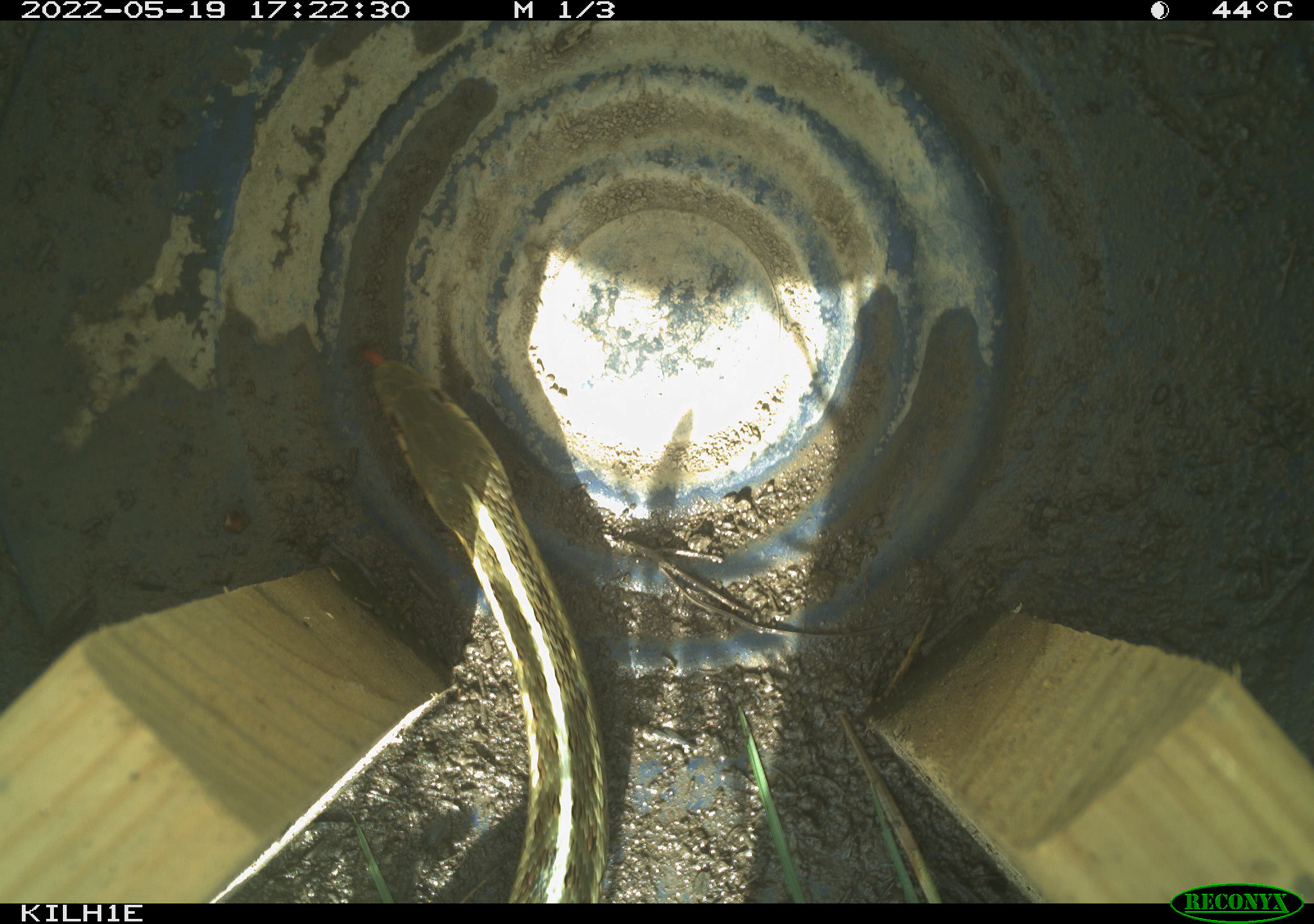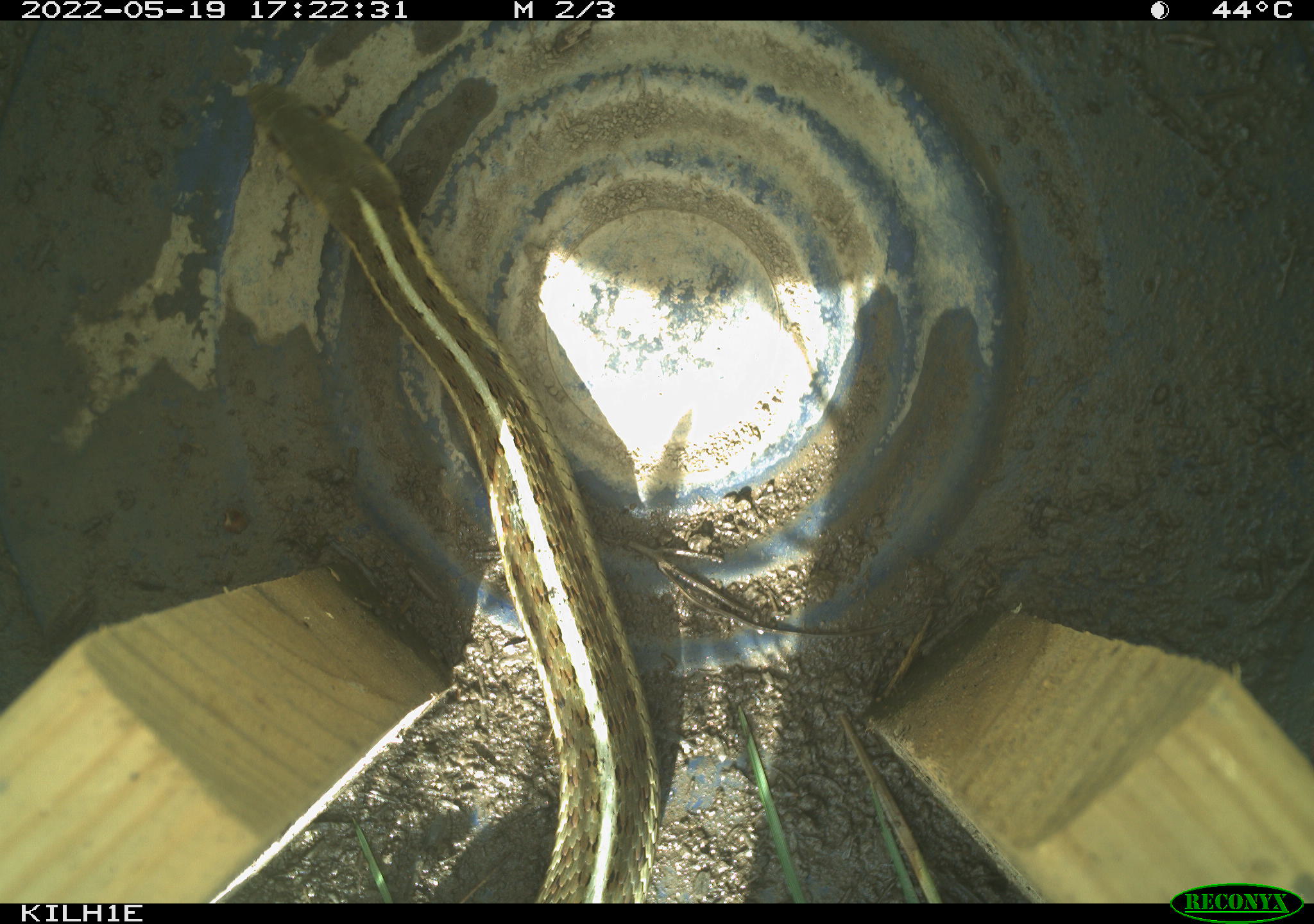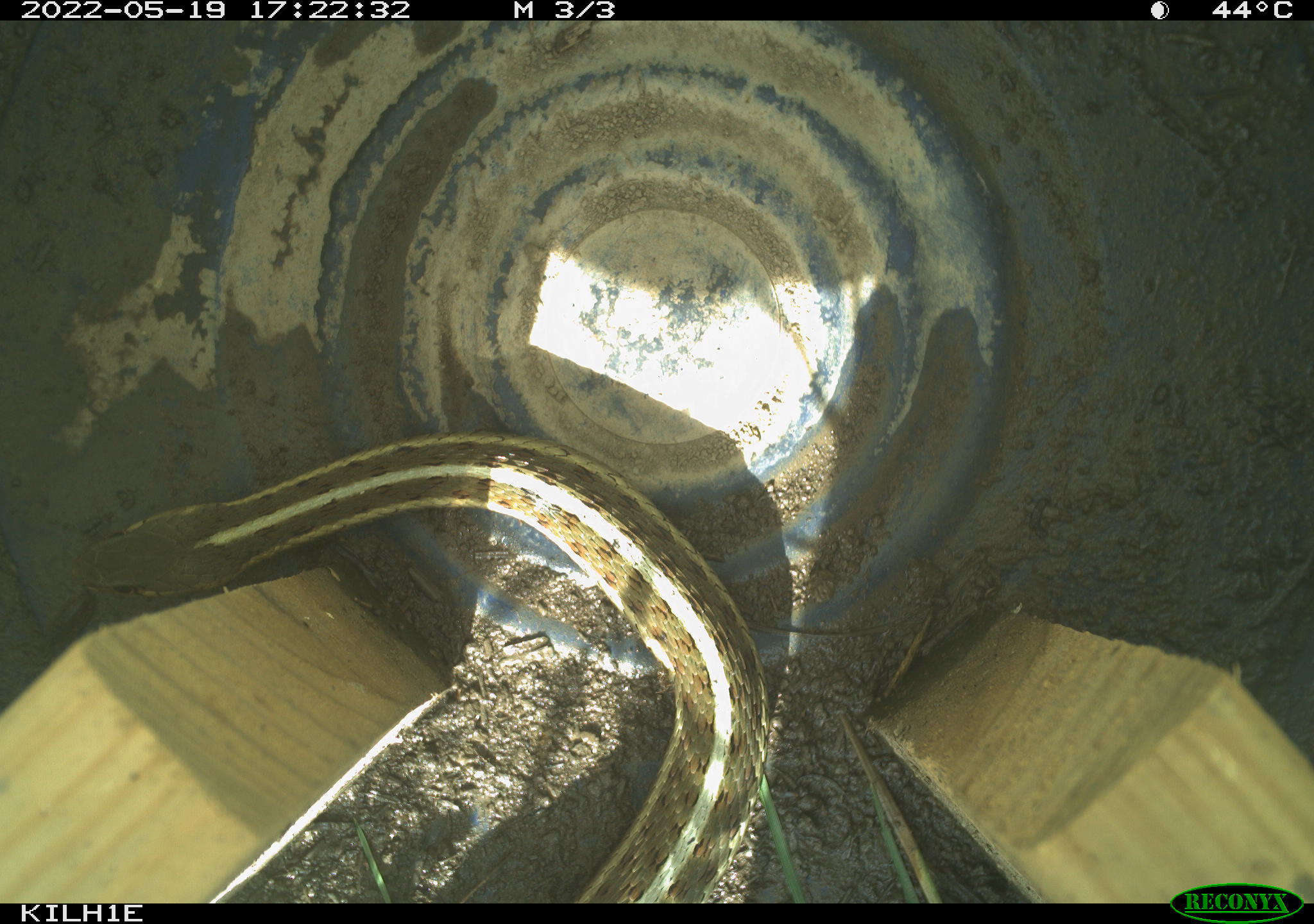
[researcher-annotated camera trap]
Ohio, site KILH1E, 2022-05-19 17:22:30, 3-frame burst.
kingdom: Animalia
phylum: Chordata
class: Reptilia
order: Squamata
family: Colubridae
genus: Thamnophis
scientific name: Thamnophis sirtalis sirtalis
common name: eastern gartersnake